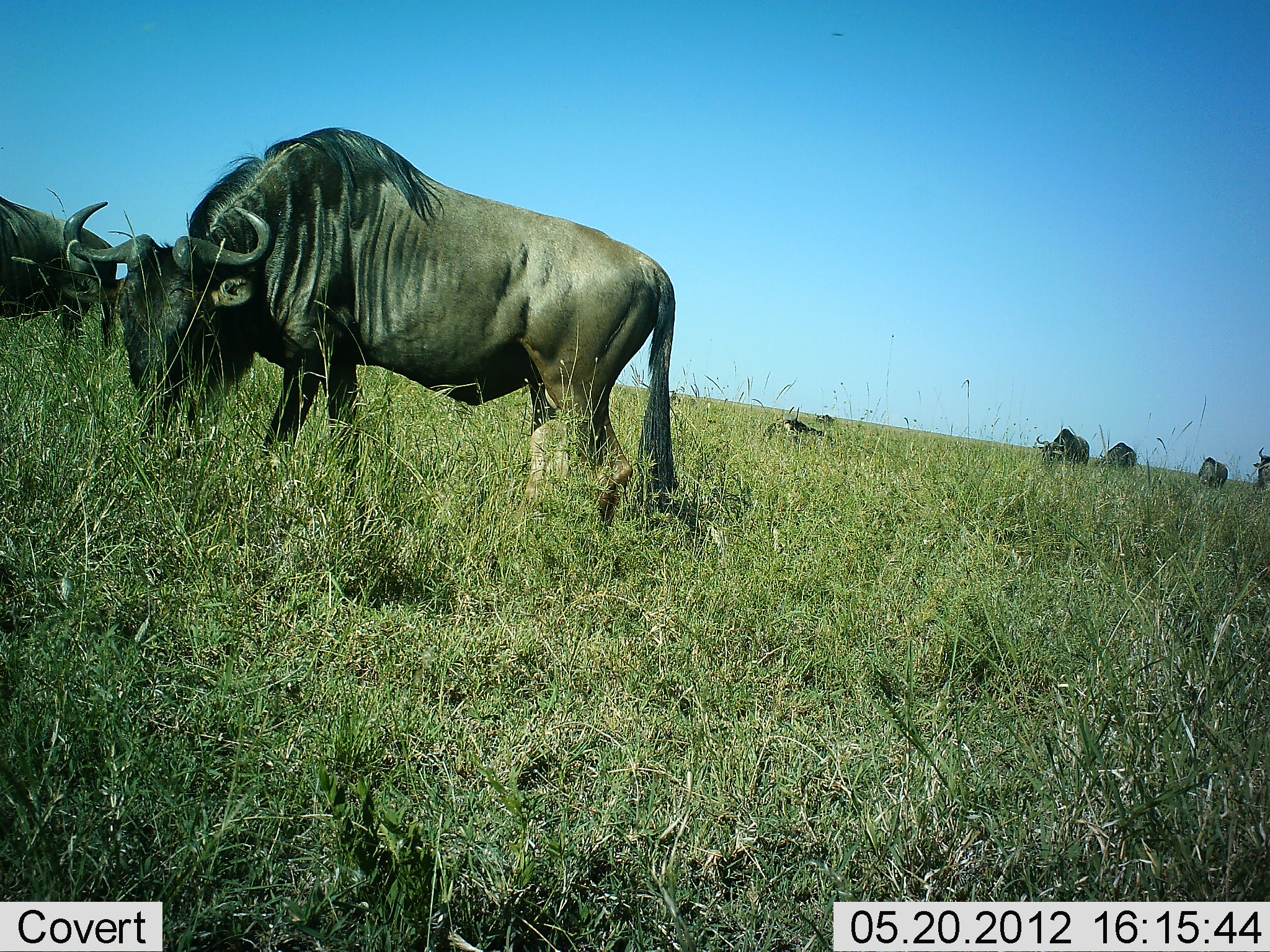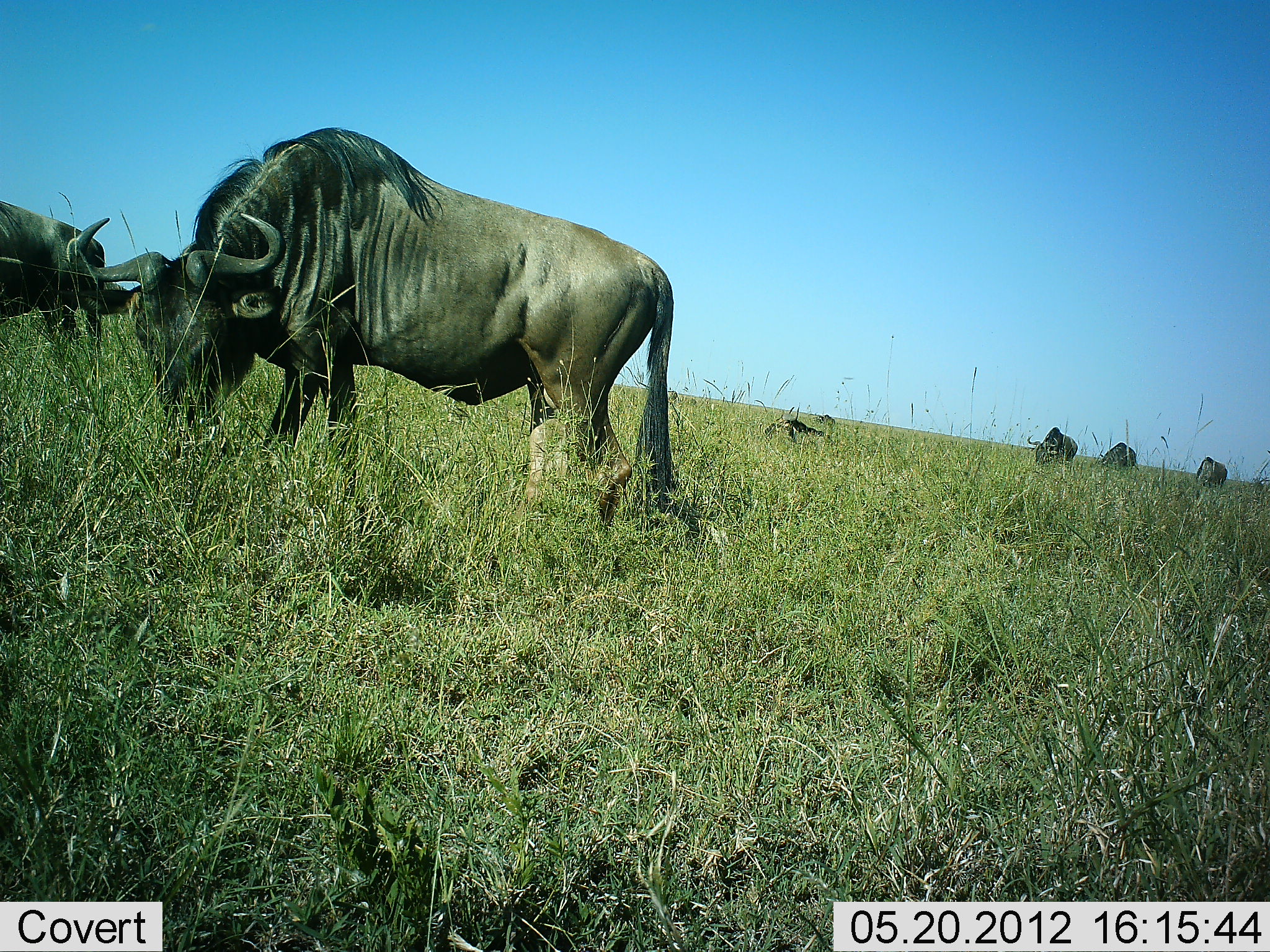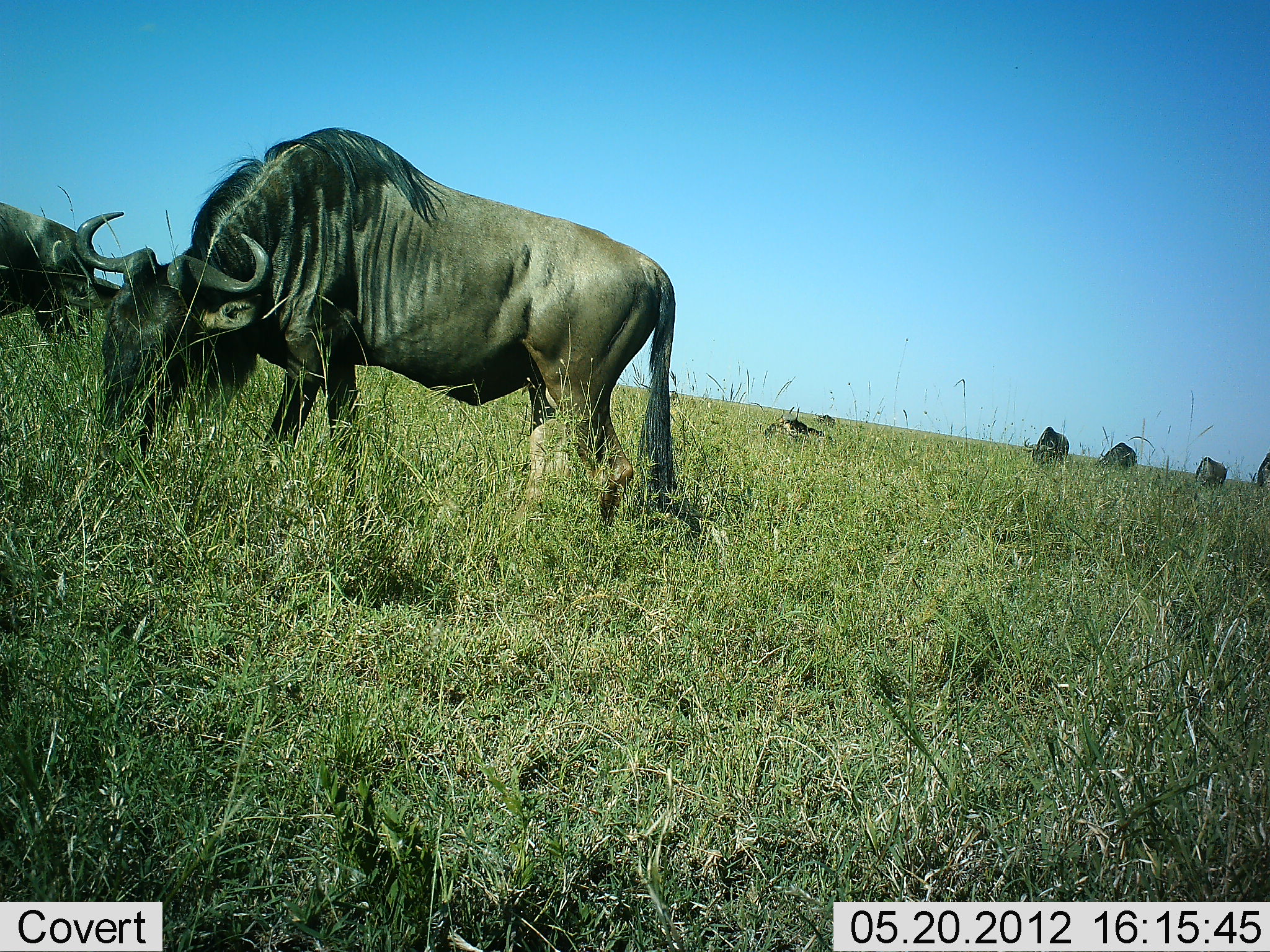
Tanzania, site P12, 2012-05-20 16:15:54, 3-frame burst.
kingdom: Animalia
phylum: Chordata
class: Mammalia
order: Artiodactyla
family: Bovidae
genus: Connochaetes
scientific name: Connochaetes taurinus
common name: blue wildebeest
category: wildebeest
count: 7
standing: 50%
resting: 40%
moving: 40%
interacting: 0%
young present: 0%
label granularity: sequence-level